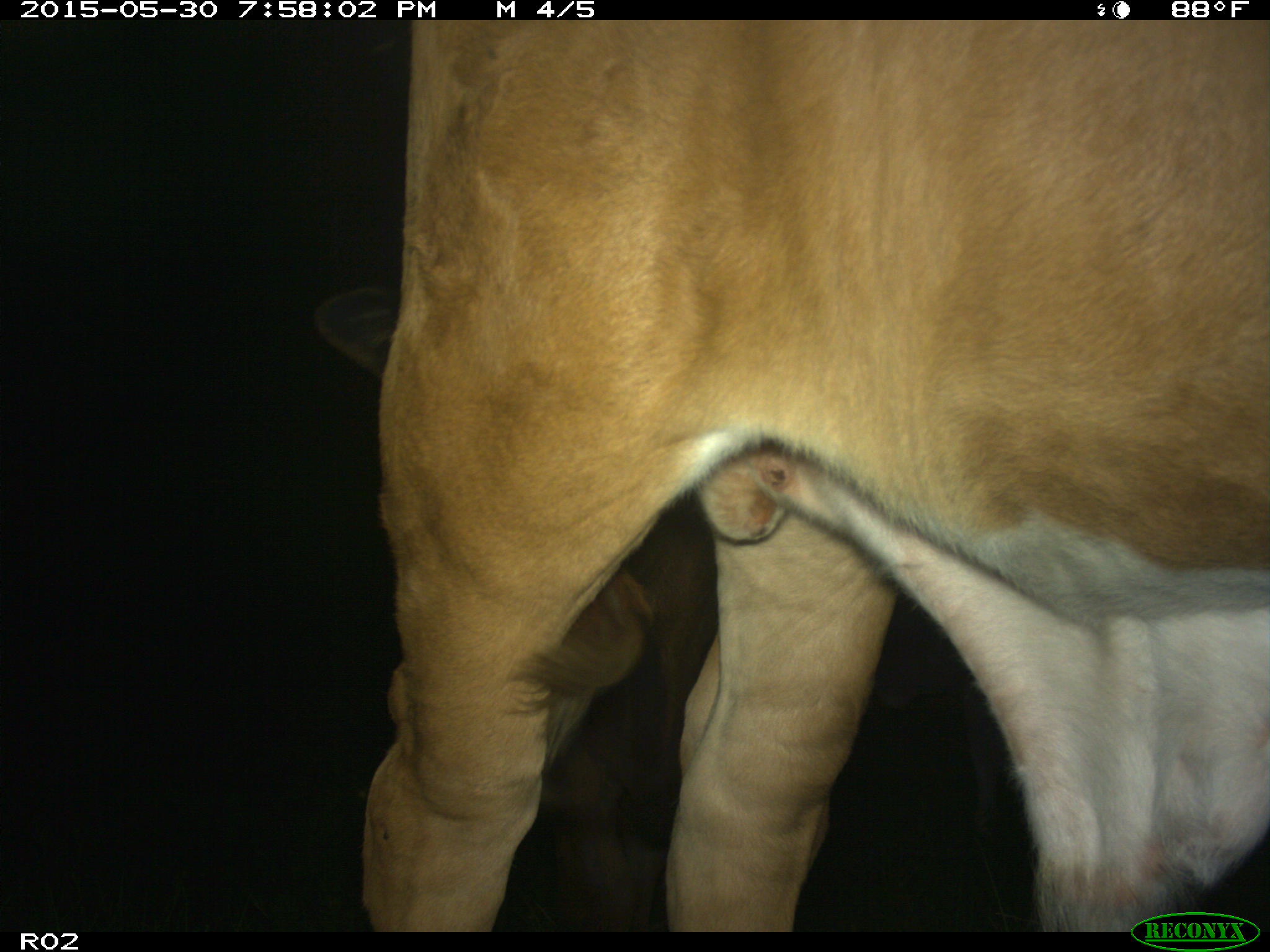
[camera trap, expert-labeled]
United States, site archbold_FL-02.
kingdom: Animalia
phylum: Chordata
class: Mammalia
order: Artiodactyla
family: Bovidae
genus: Bos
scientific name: Bos taurus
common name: domestic cow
Bos taurus (domestic cow).